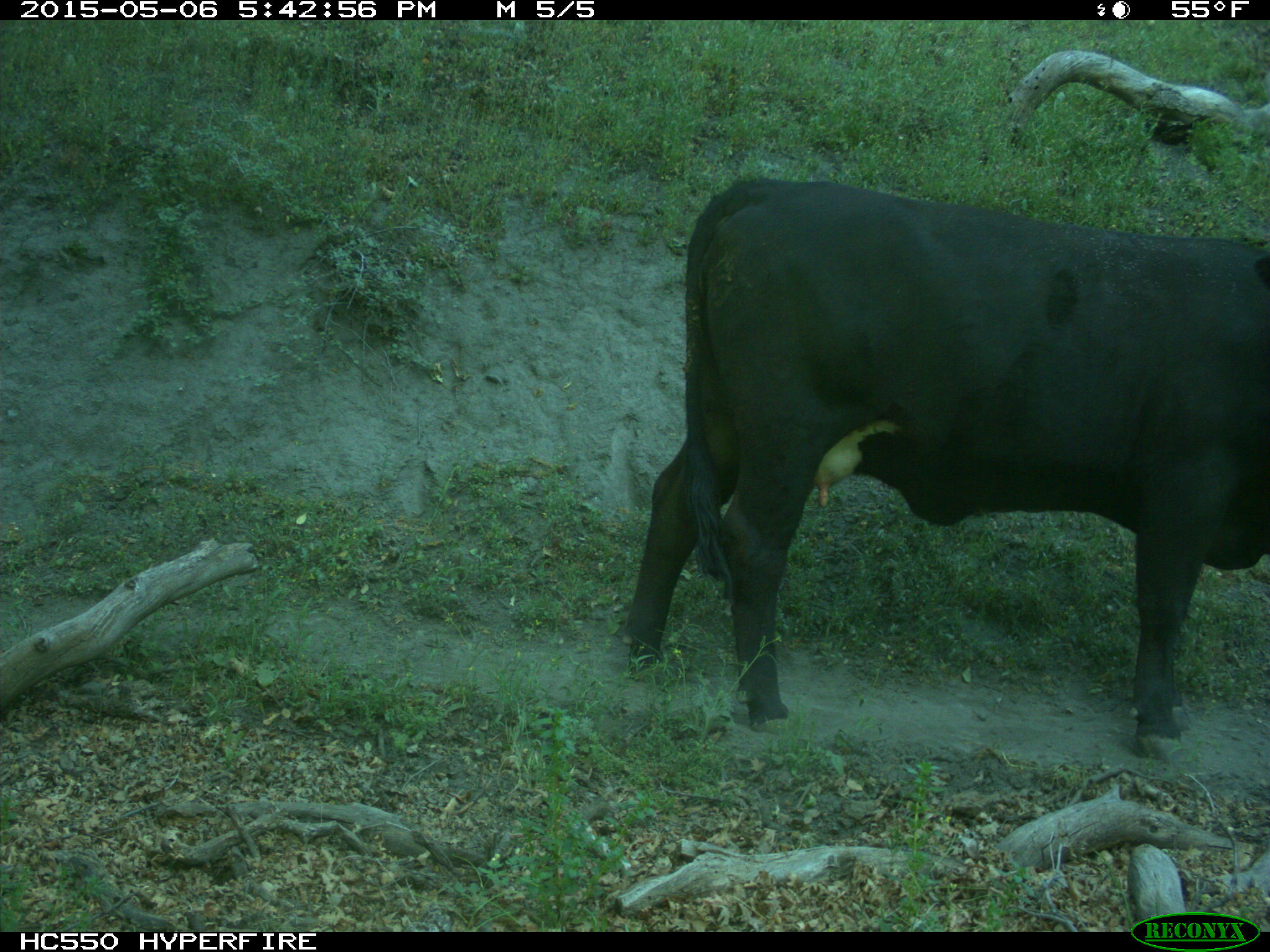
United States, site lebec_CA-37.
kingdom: Animalia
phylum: Chordata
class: Mammalia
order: Artiodactyla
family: Bovidae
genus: Bos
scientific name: Bos taurus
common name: domestic cow